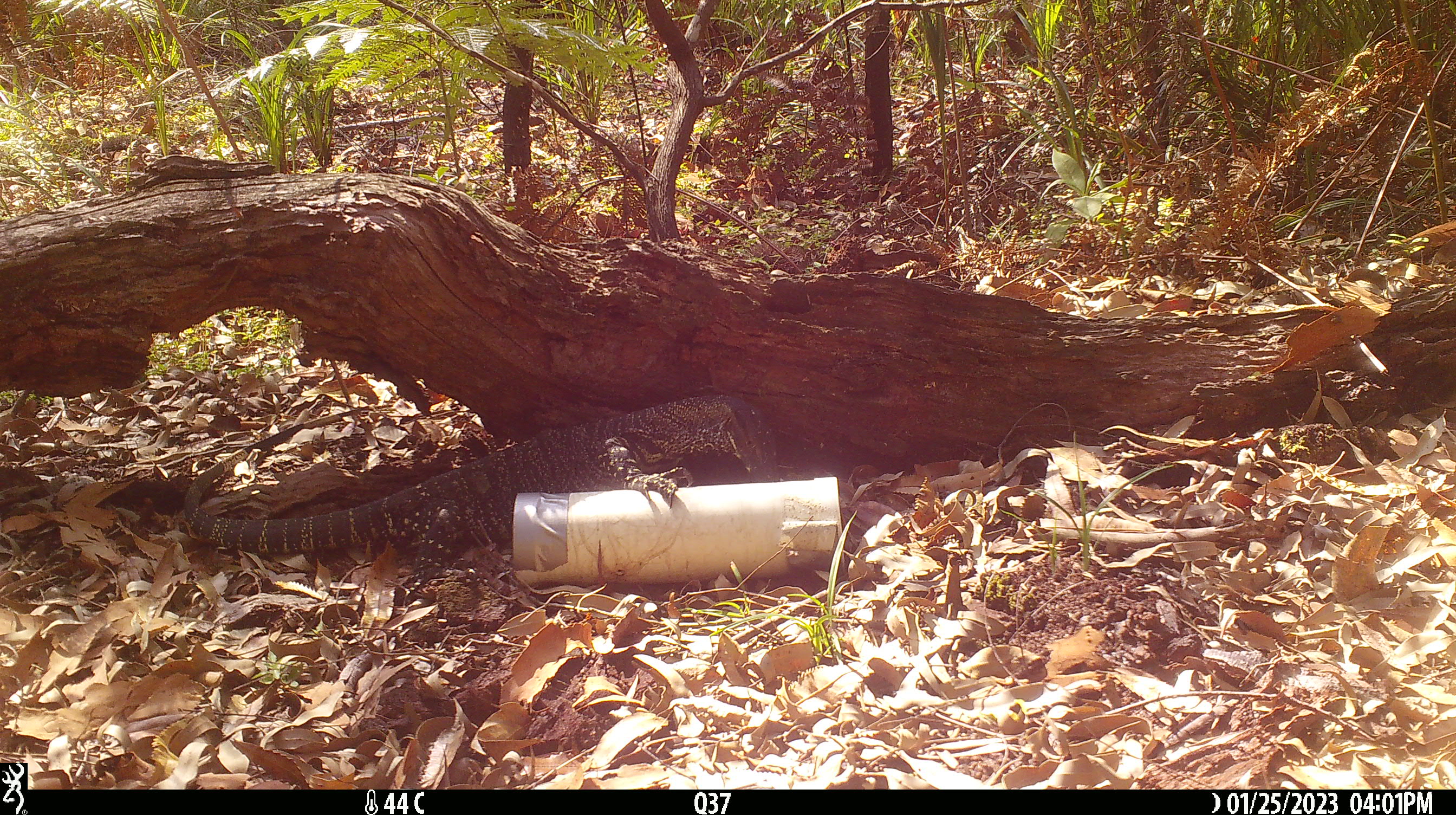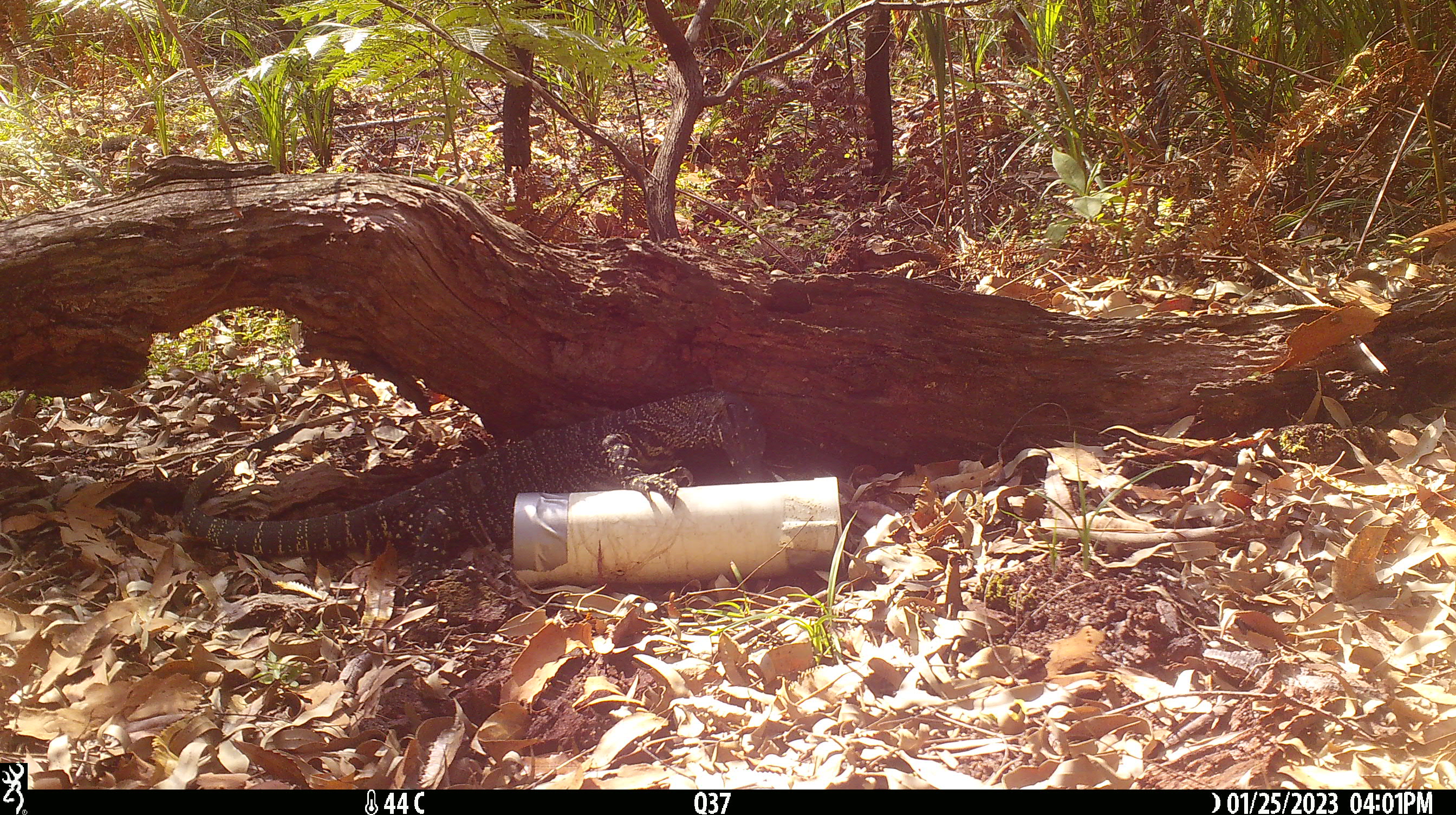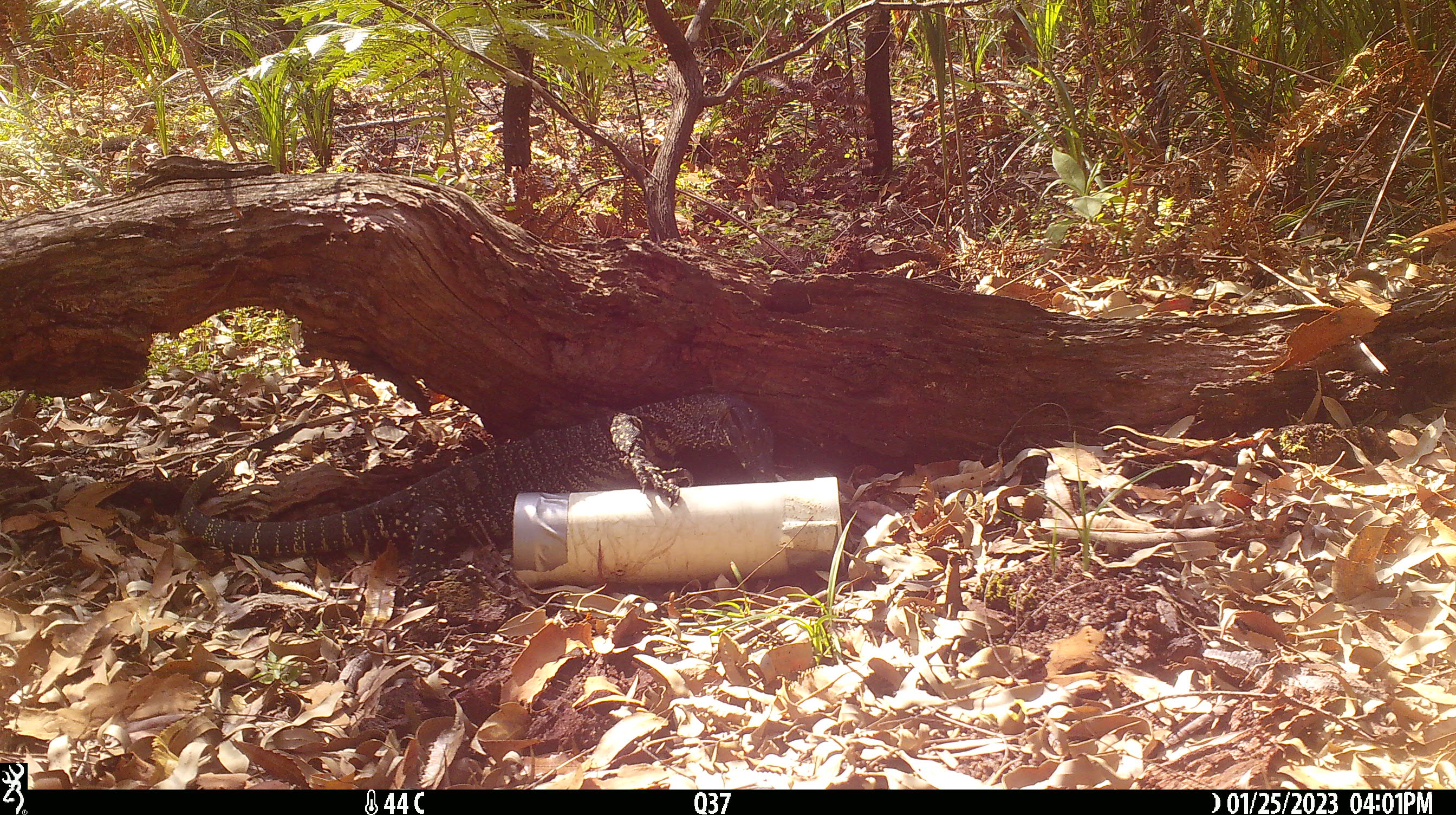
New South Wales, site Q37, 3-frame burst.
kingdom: Animalia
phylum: Chordata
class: Reptilia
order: Squamata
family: Varanidae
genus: Varanus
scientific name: Varanus varius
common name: lace monitor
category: goanna